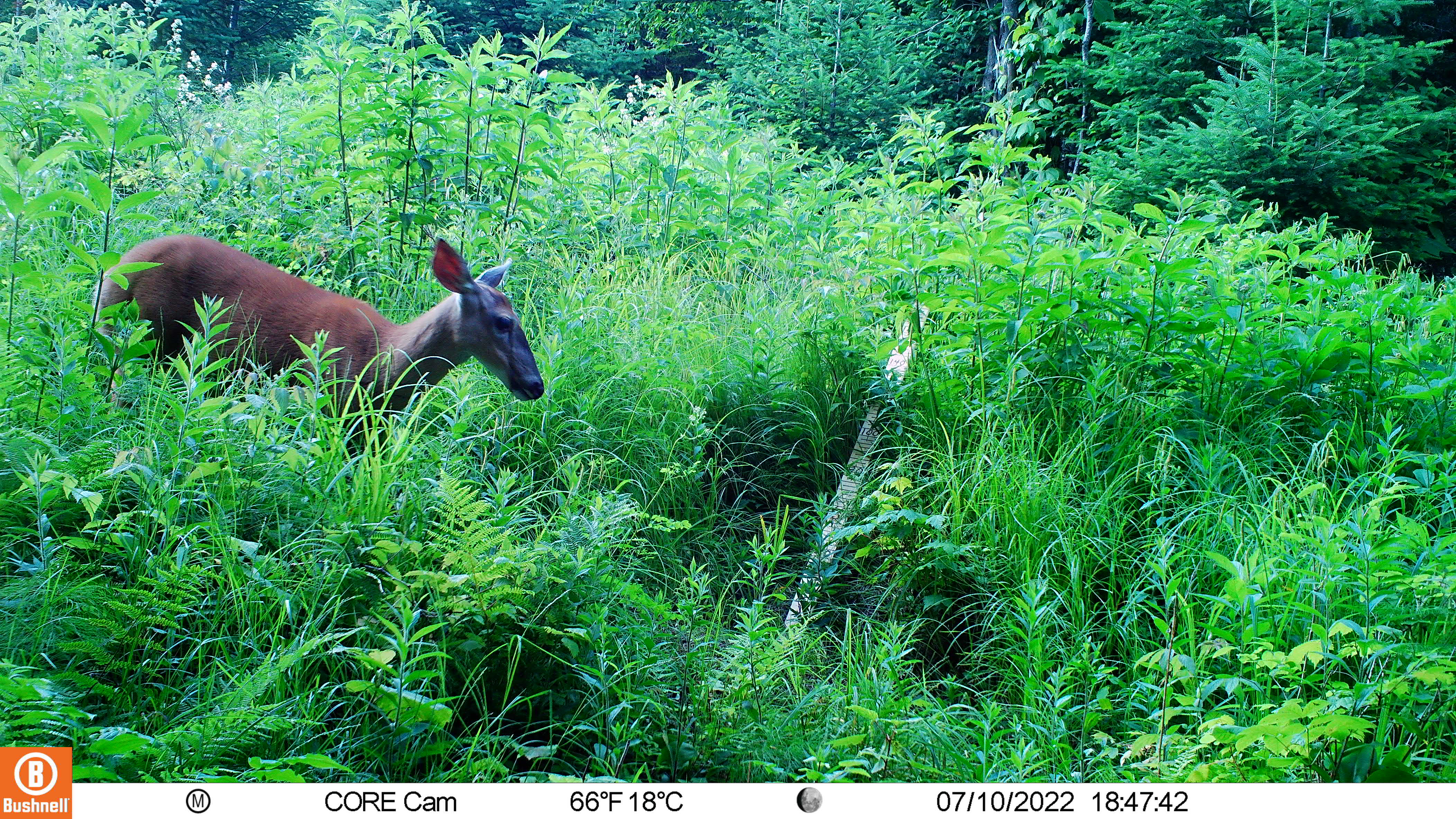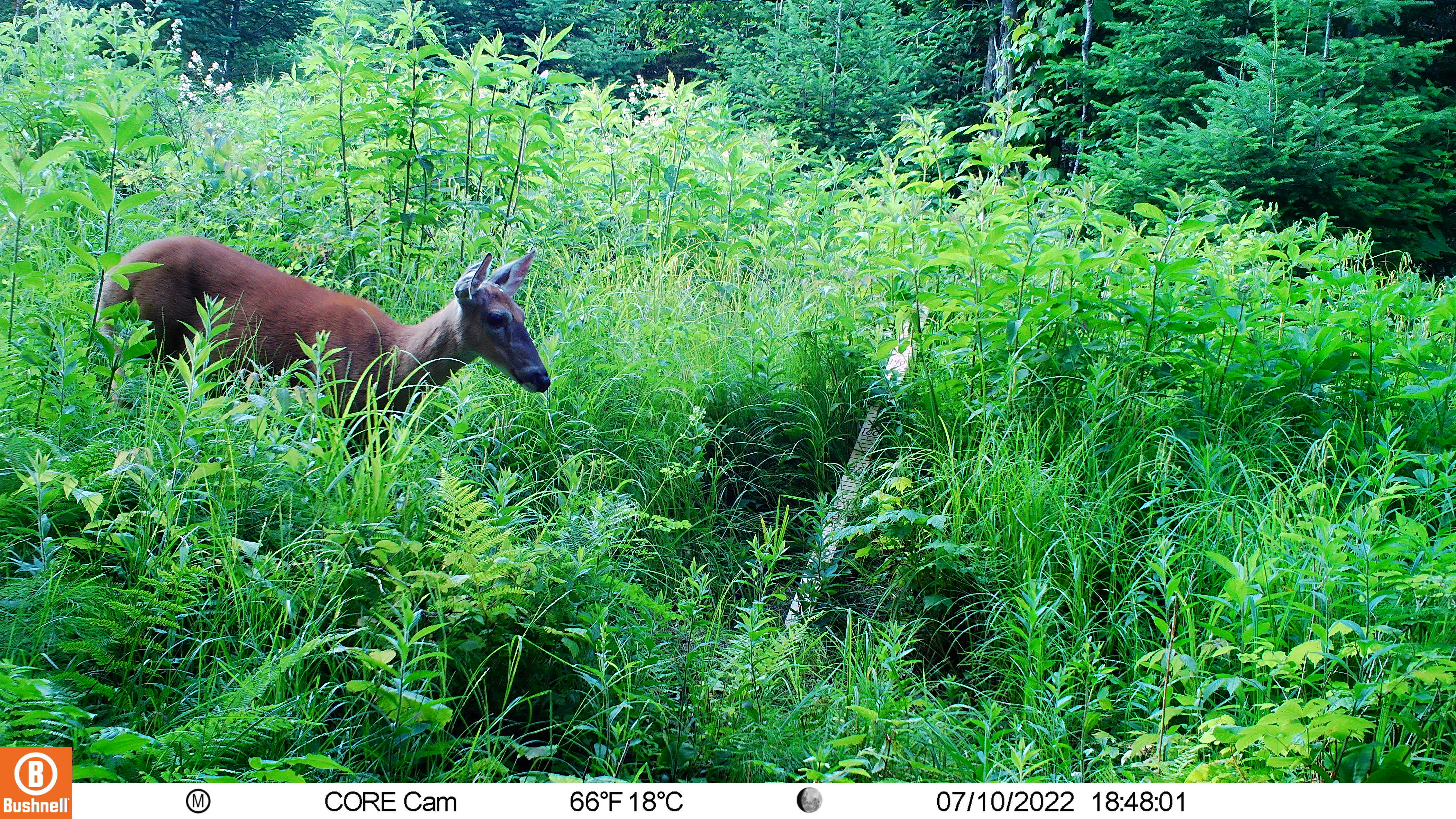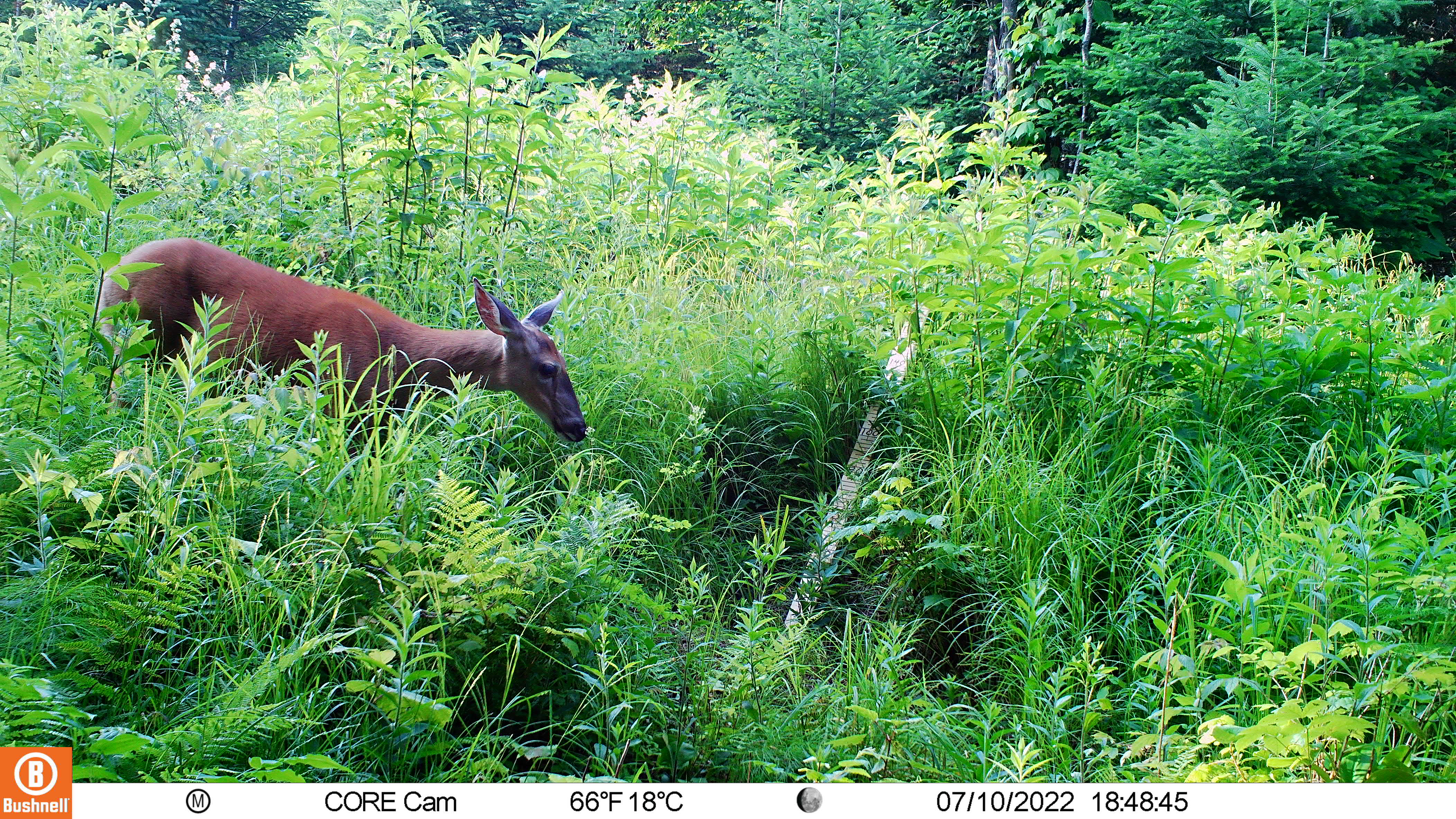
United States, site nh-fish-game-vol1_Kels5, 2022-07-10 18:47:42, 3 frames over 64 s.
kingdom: Animalia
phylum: Chordata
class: Mammalia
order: Artiodactyla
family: Cervidae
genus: Odocoileus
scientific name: Odocoileus virginianus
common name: white-tailed deer